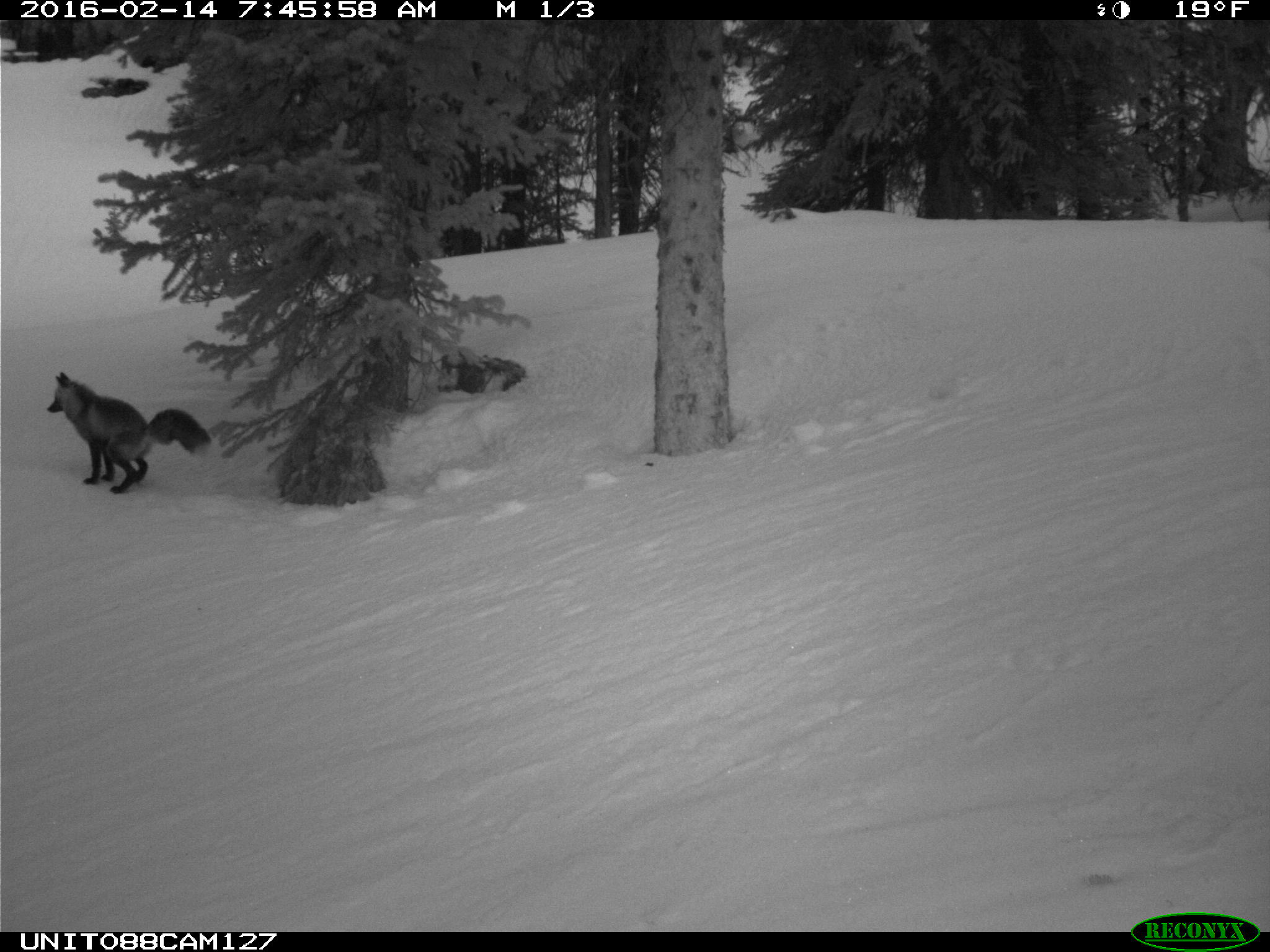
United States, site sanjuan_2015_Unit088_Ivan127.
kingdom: Animalia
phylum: Chordata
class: Mammalia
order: Carnivora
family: Canidae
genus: Vulpes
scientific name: Vulpes vulpes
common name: red fox